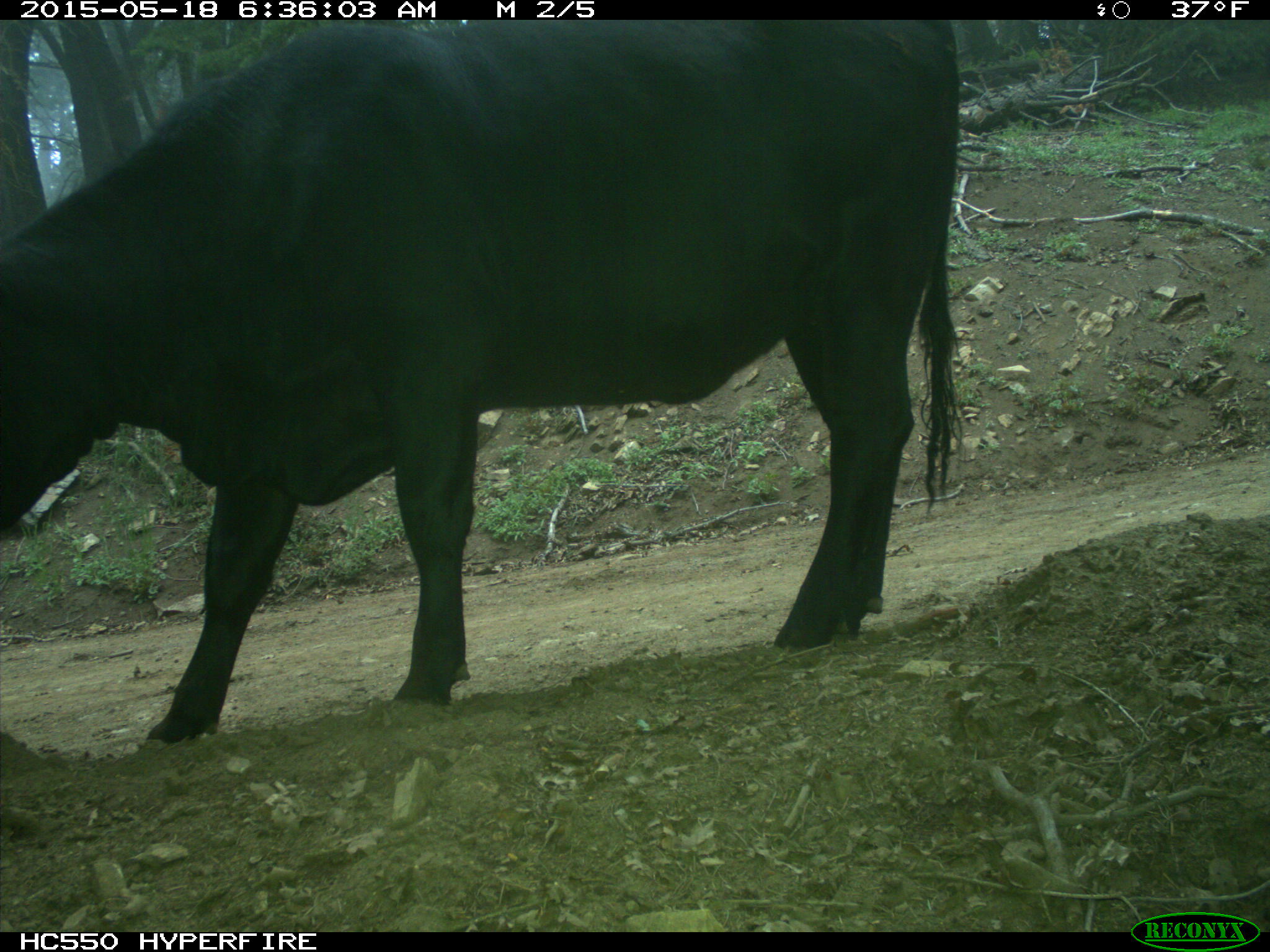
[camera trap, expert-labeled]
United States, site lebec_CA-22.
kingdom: Animalia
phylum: Chordata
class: Mammalia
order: Artiodactyla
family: Bovidae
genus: Bos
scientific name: Bos taurus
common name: domestic cow